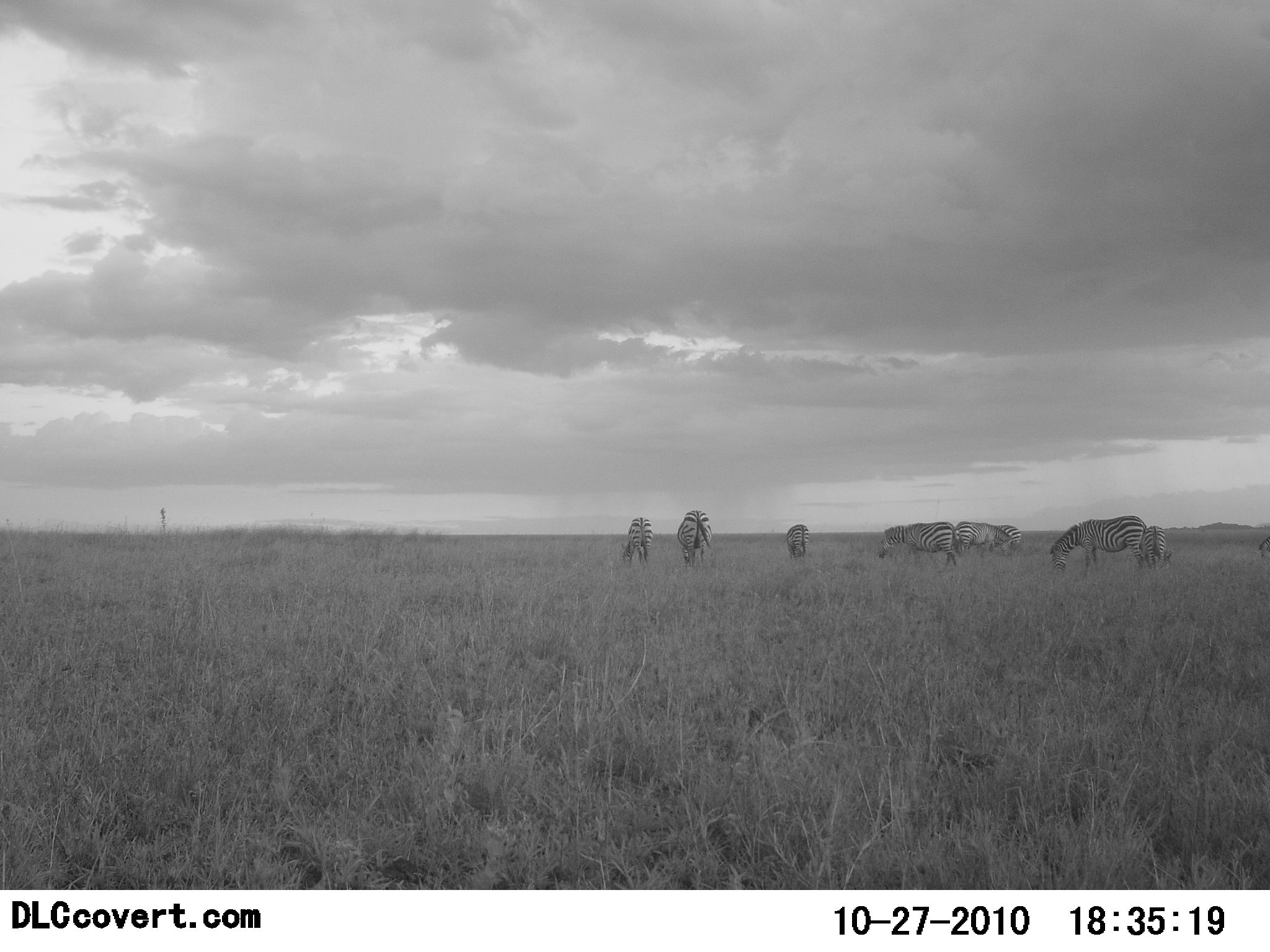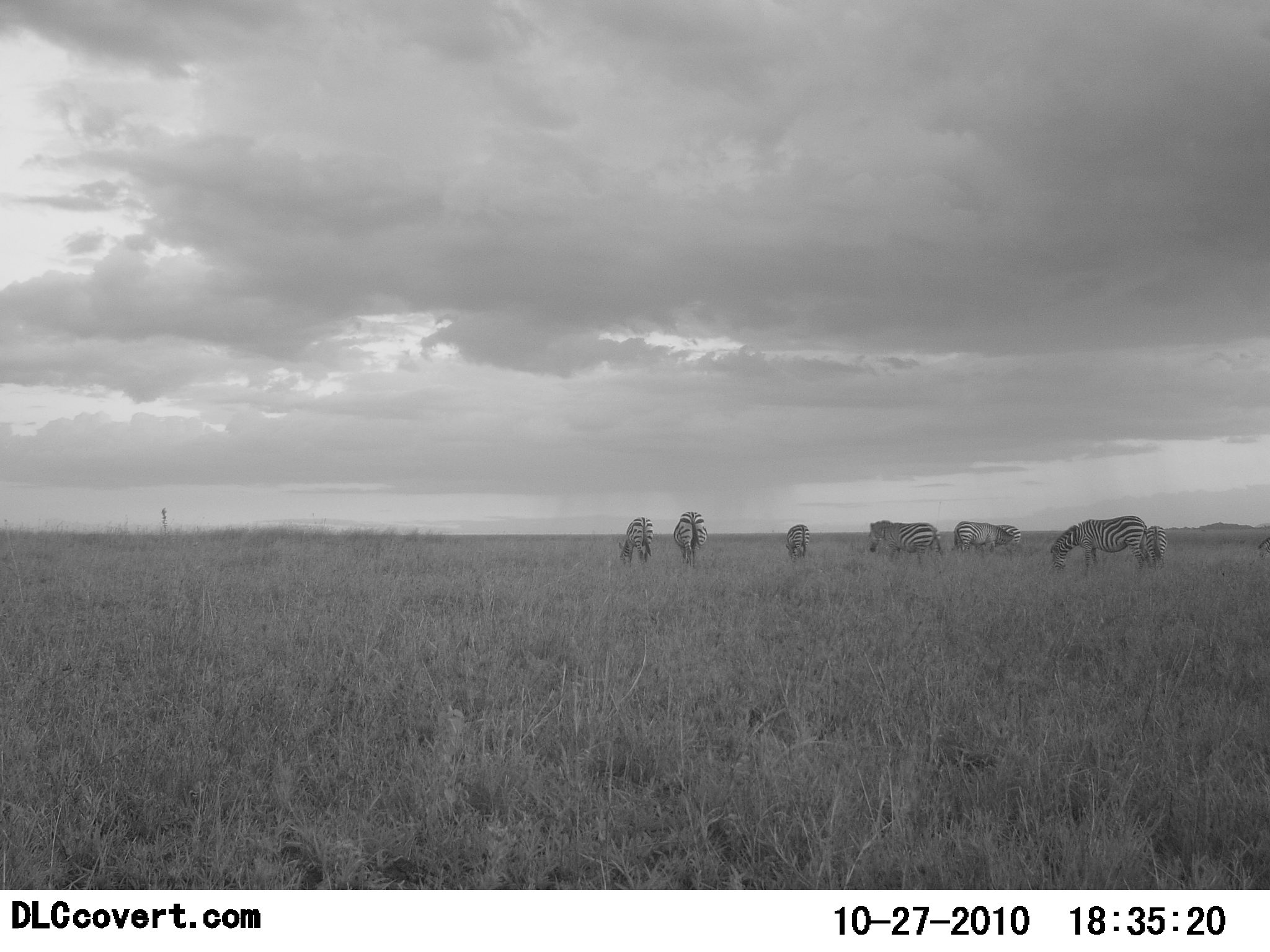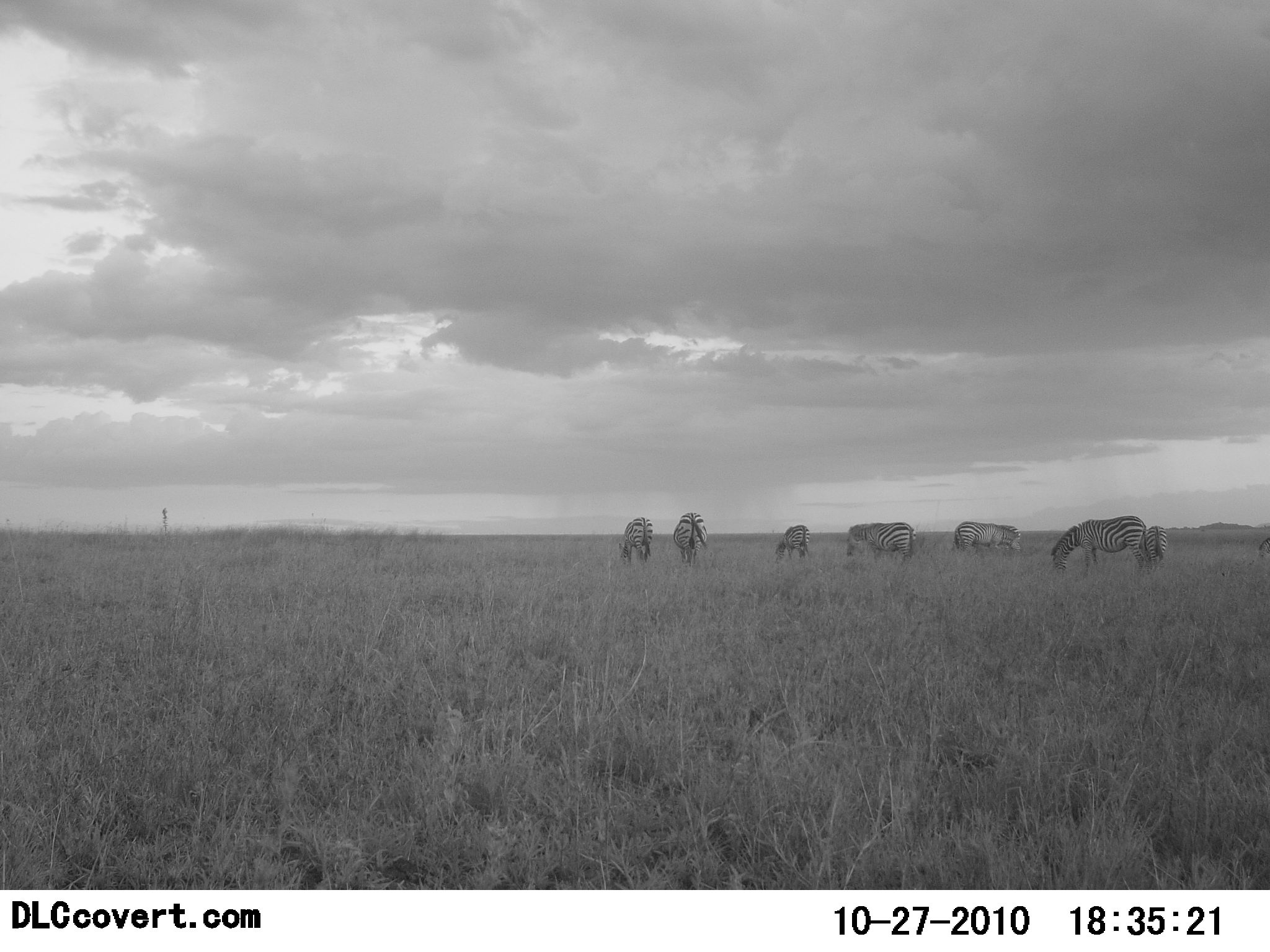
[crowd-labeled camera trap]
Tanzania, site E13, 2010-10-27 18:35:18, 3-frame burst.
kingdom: Animalia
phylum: Chordata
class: Mammalia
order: Perissodactyla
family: Equidae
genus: Equus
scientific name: Equus quagga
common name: plains zebra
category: zebra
Zebra (plains zebra) (Equus quagga), count 7. Behavior (volunteer vote fractions): standing 53%, resting 0%, moving 29%, interacting 0%. Young present (vote fraction): 0%. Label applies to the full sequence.